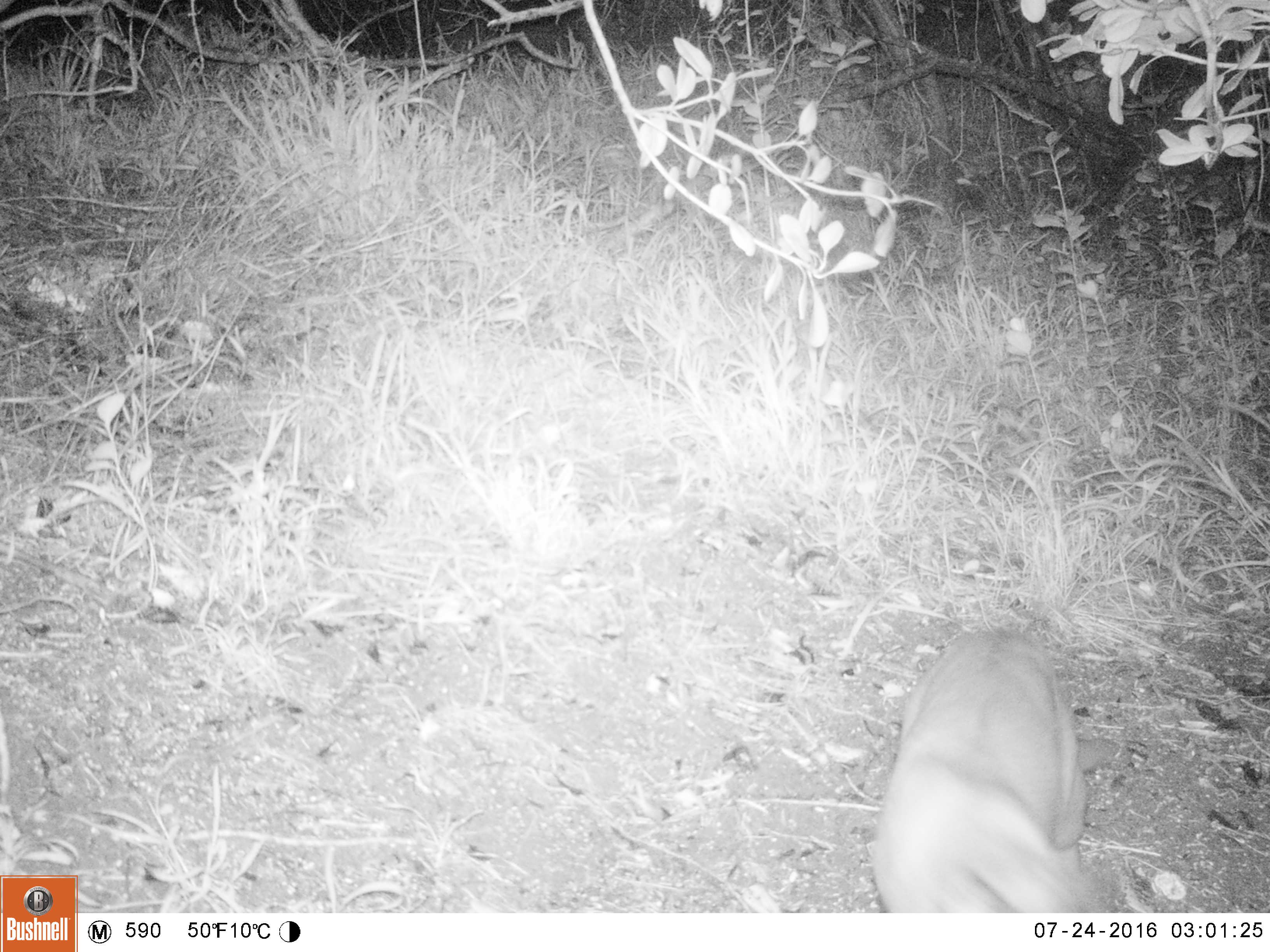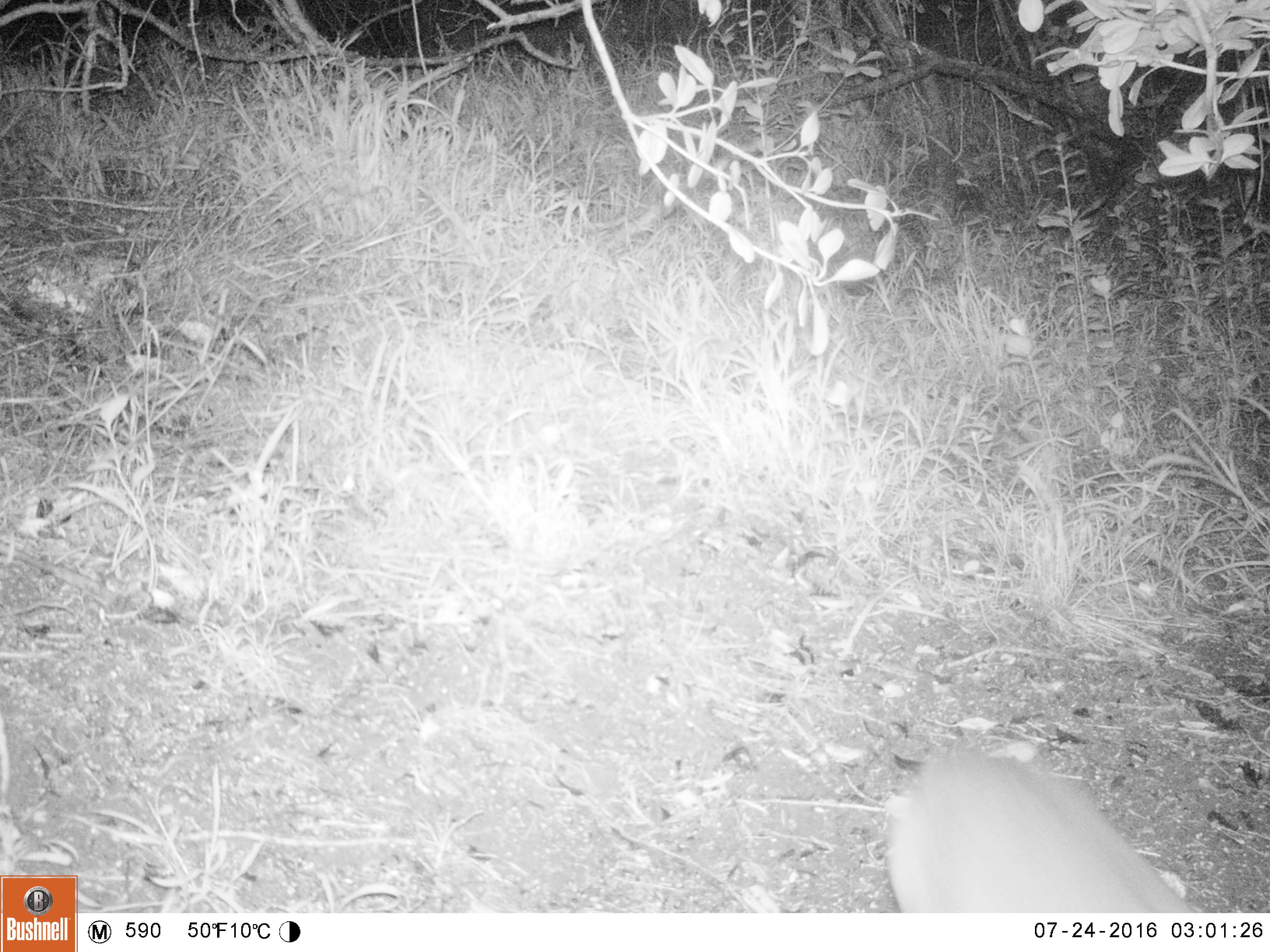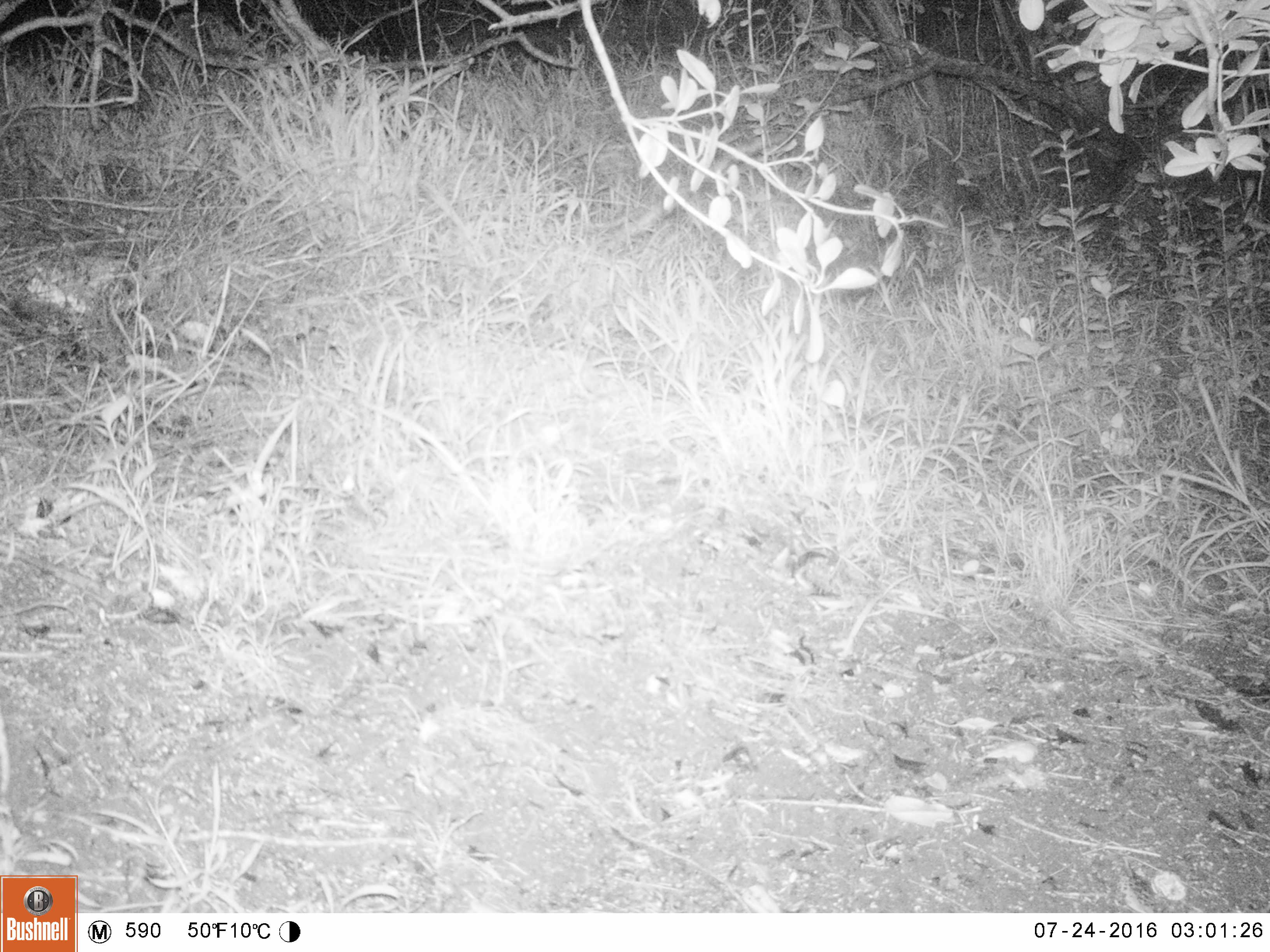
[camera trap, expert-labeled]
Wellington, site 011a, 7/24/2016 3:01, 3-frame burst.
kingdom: Animalia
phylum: Chordata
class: Mammalia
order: Carnivora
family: Felidae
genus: Felis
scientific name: Felis catus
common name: cat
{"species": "cat (Felis catus)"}